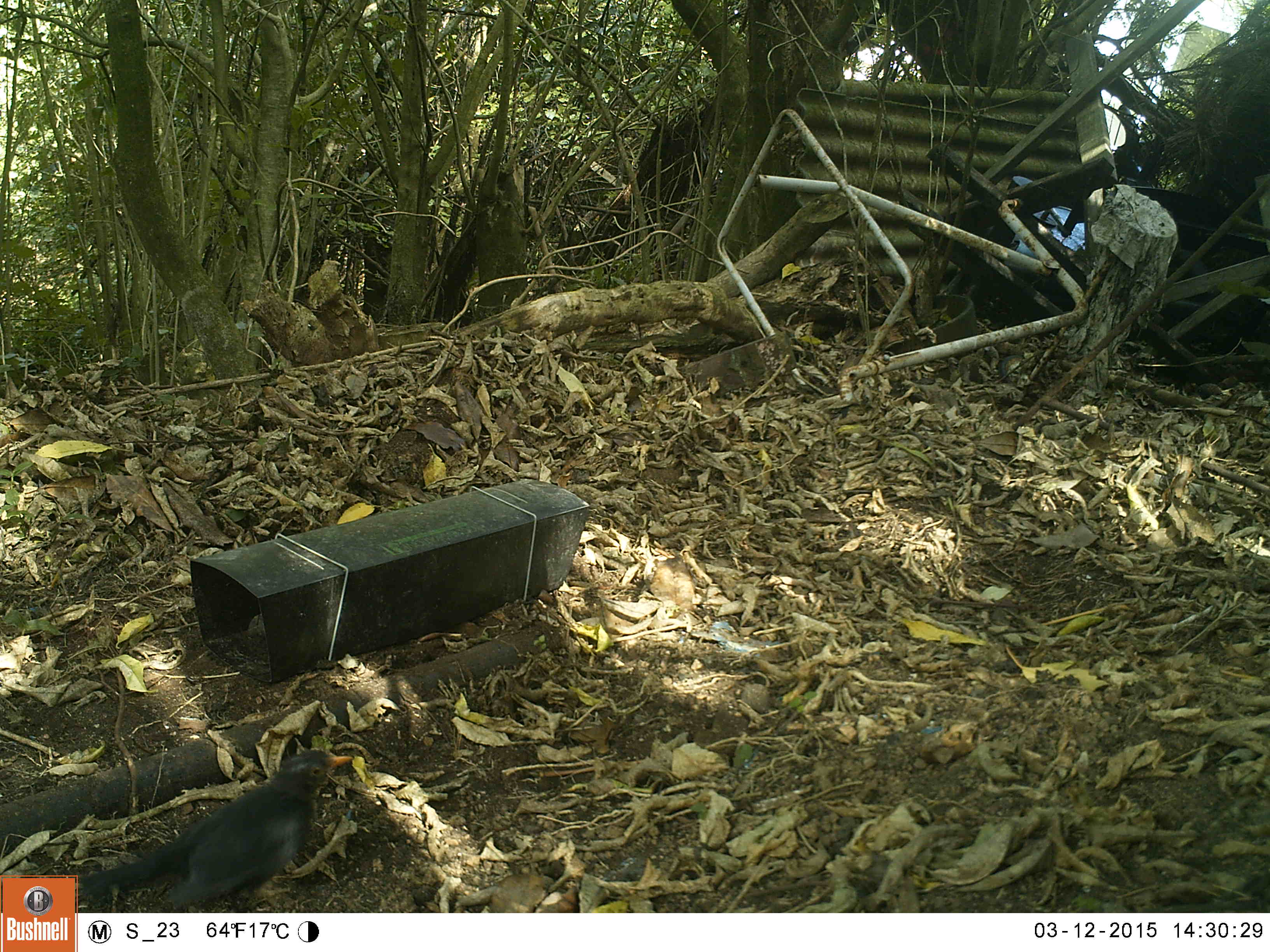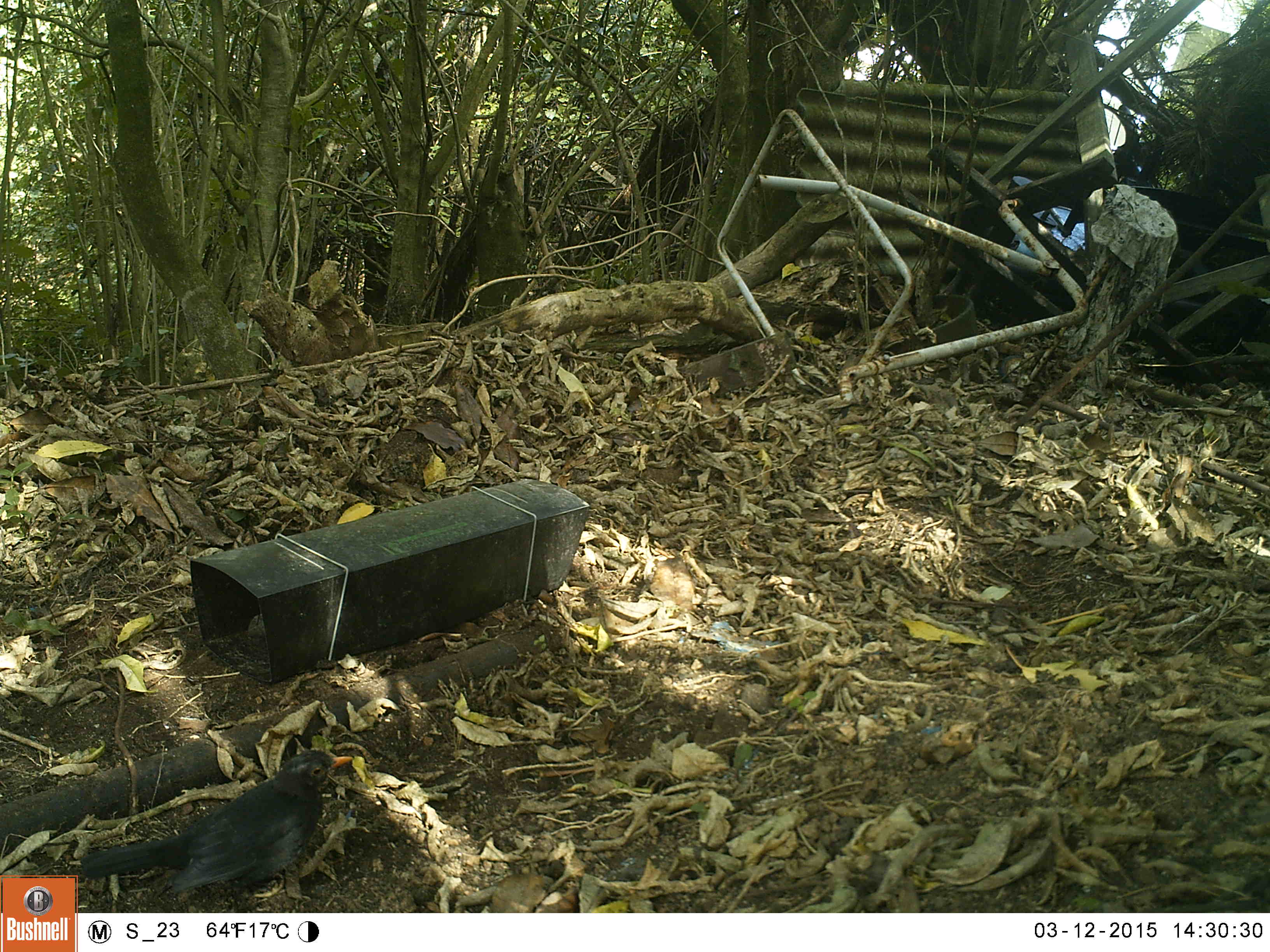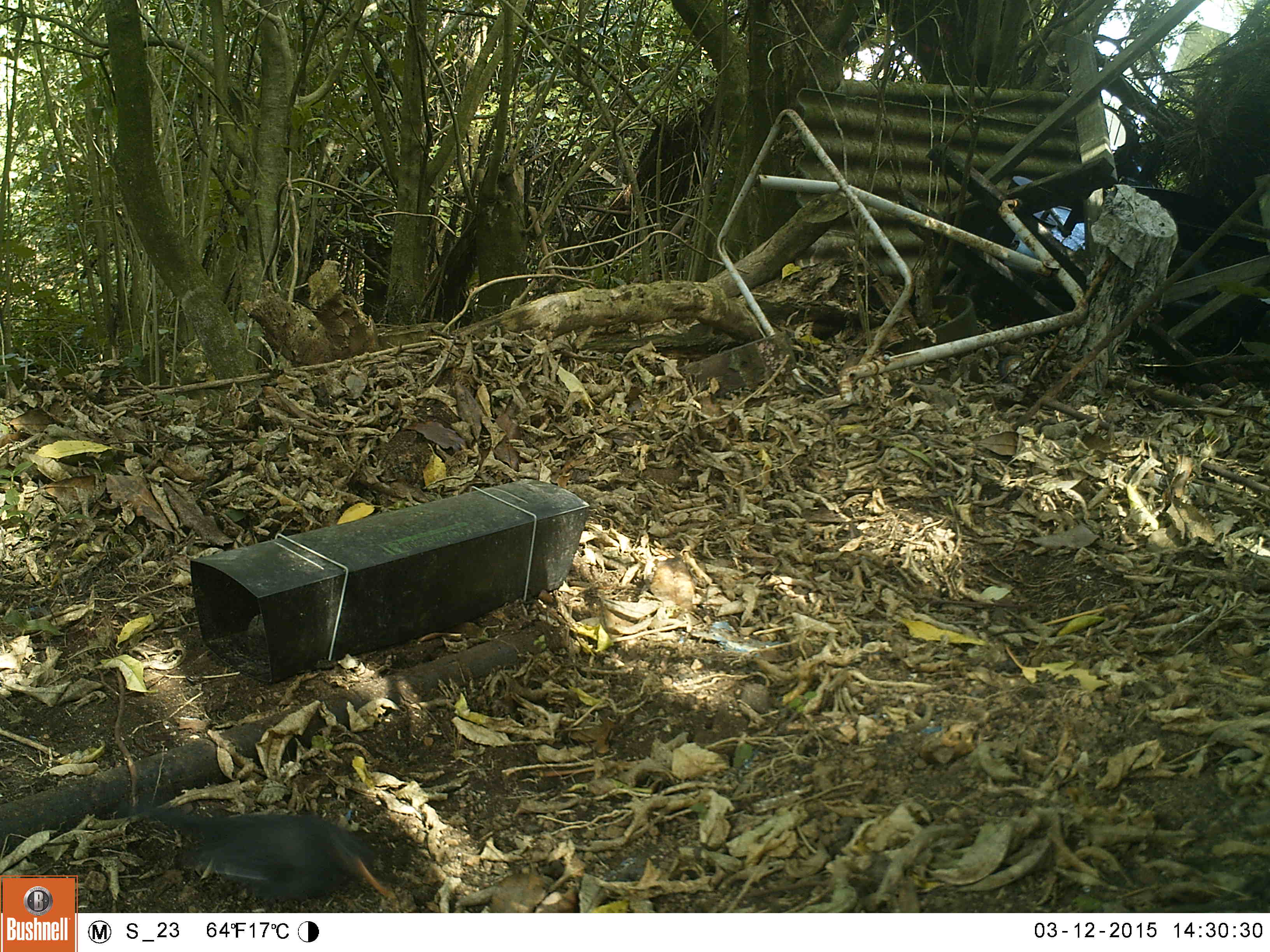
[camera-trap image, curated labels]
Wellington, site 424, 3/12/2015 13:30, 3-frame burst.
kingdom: Animalia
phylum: Chordata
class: Aves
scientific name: Aves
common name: bird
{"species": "bird (Aves)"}